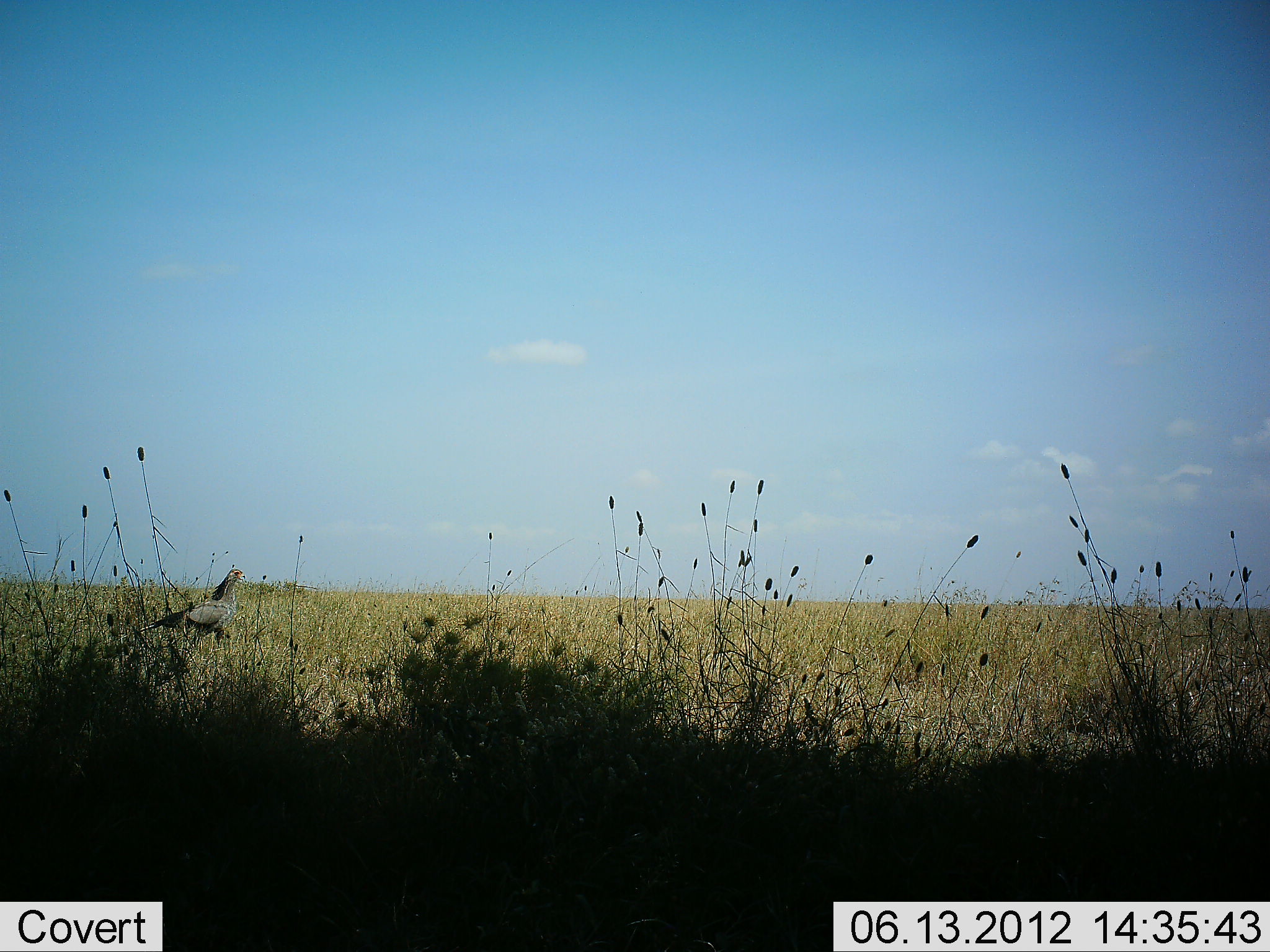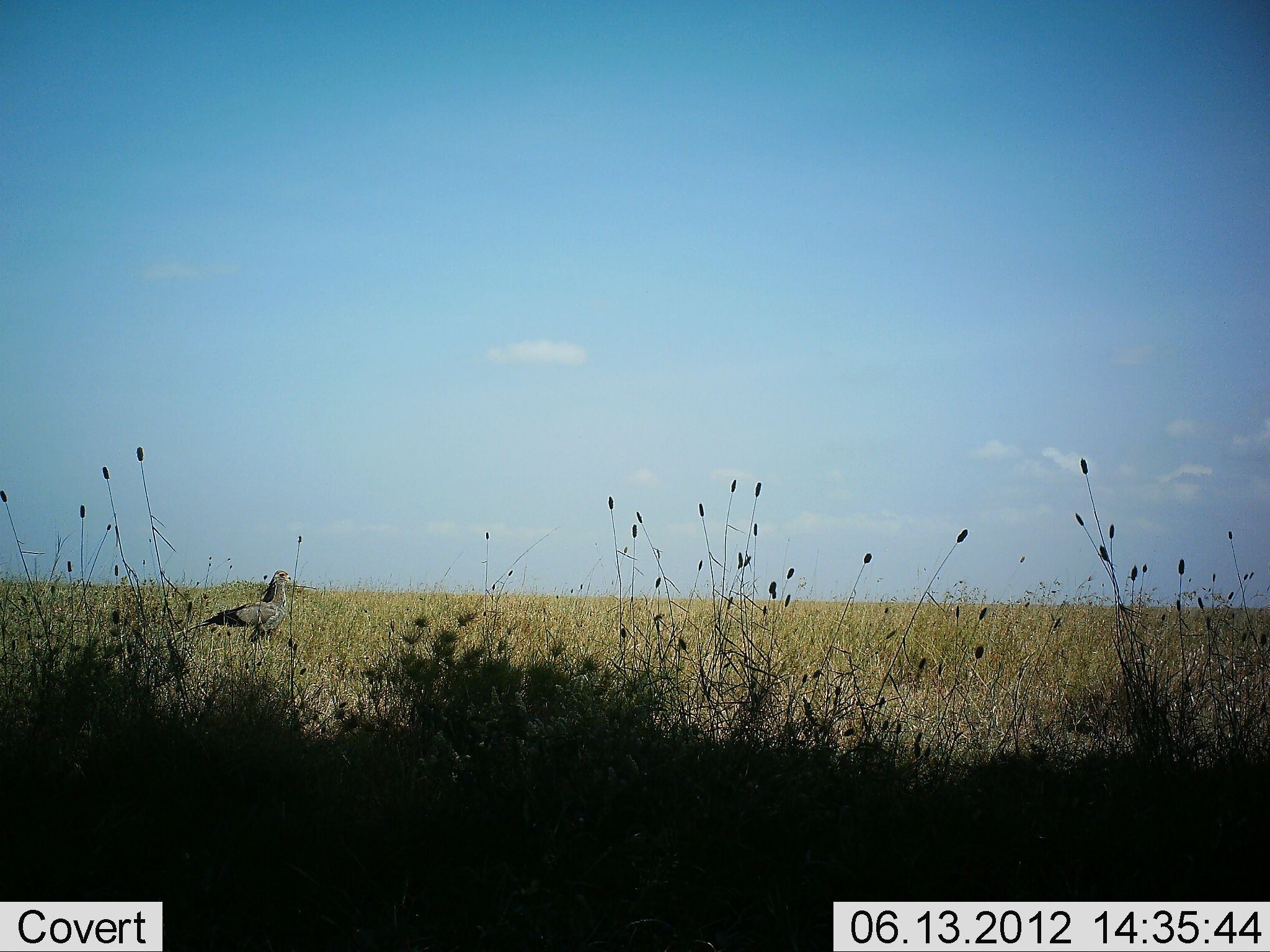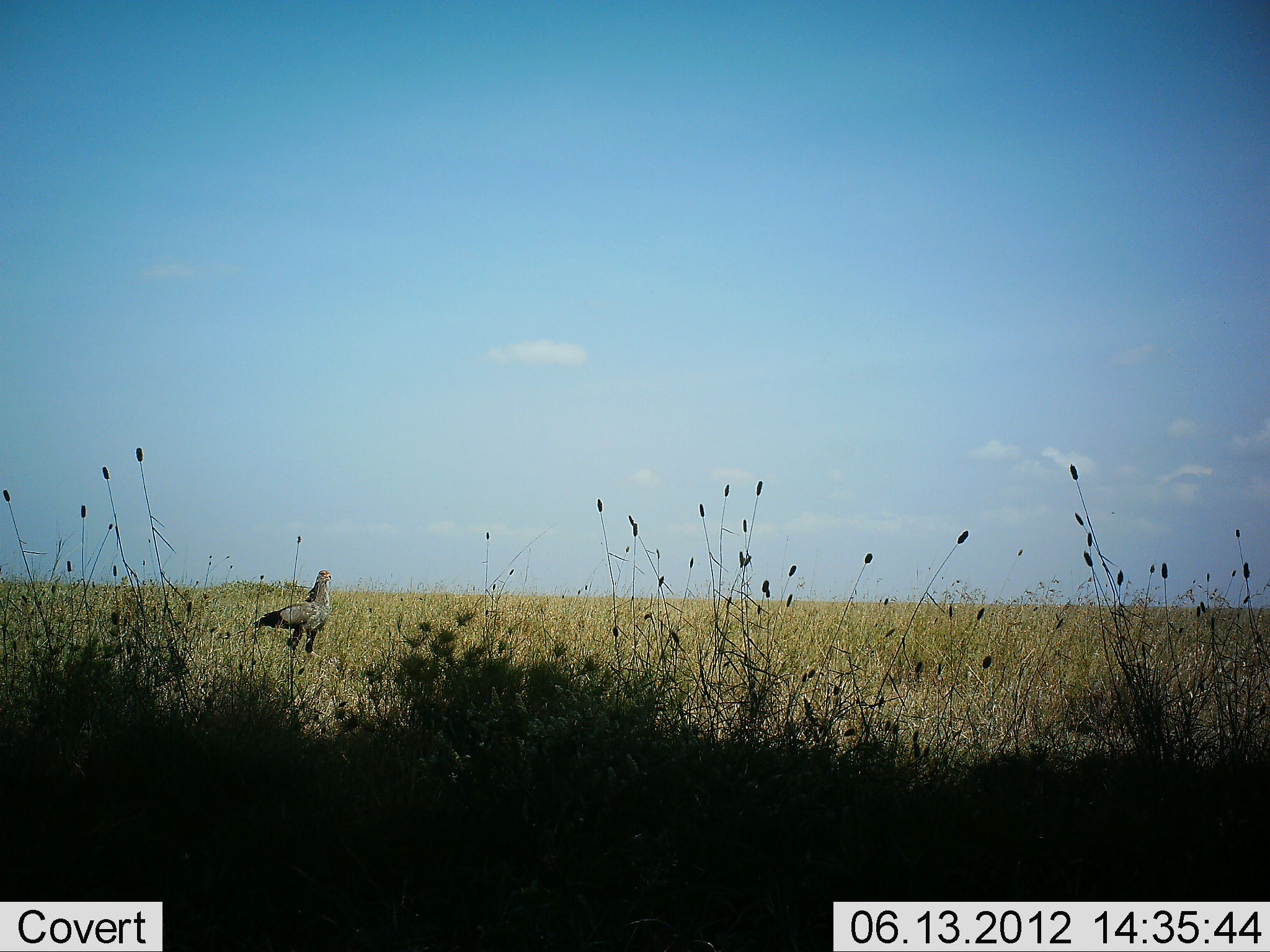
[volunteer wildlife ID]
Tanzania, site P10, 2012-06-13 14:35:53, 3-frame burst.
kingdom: Animalia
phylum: Chordata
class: Aves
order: Accipitriformes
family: Sagittariidae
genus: Sagittarius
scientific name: Sagittarius serpentarius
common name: secretary bird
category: secretarybird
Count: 1.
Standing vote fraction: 30%.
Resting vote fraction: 0%.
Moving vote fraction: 90%.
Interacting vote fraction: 0%.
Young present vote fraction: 0%.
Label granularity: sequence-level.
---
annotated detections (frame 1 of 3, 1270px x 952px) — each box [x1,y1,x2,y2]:
animal: [116,567,246,650]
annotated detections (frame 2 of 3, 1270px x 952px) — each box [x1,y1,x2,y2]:
animal: [164,568,293,650]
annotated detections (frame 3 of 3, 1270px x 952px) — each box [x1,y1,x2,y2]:
animal: [218,569,333,660]